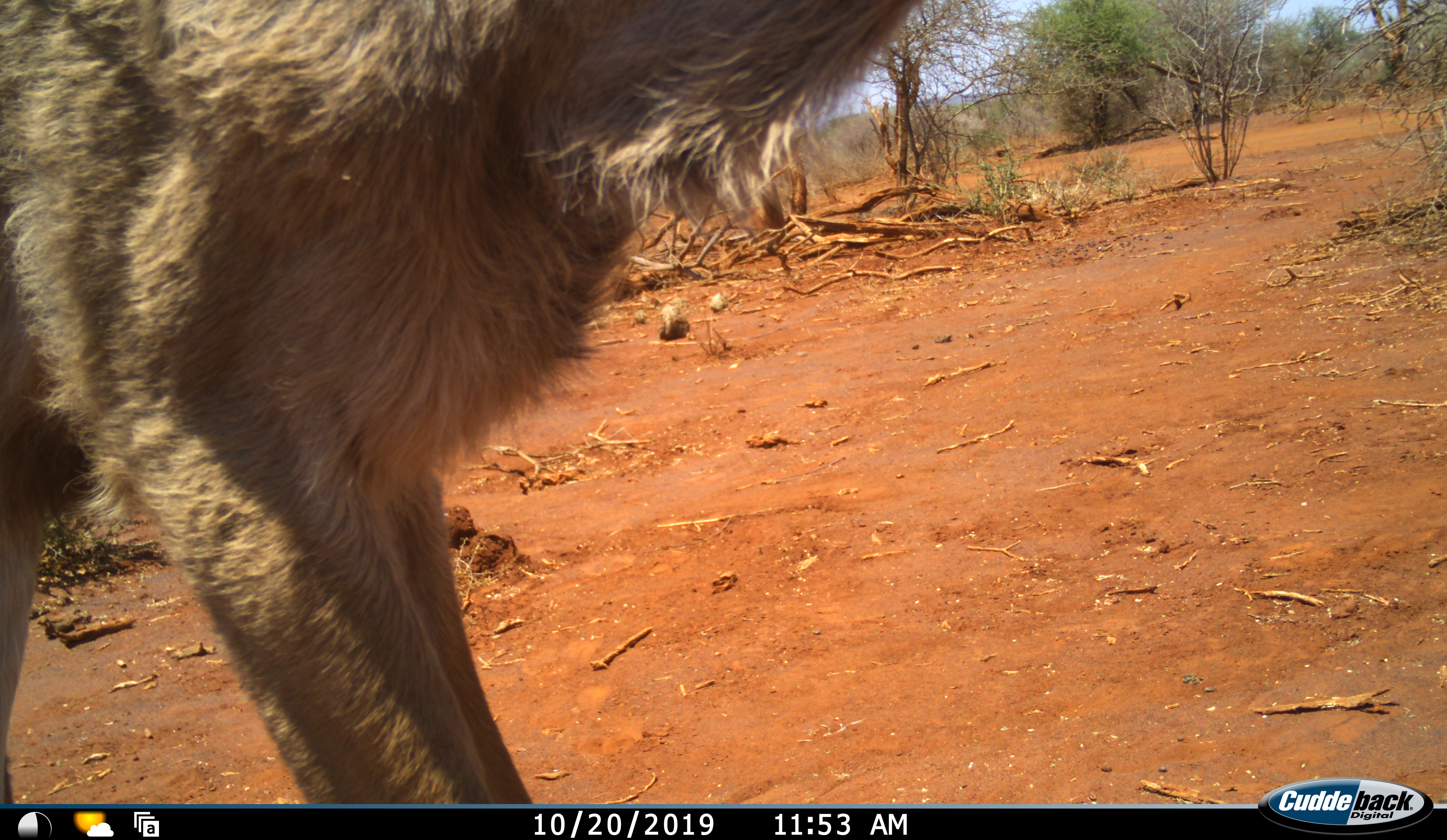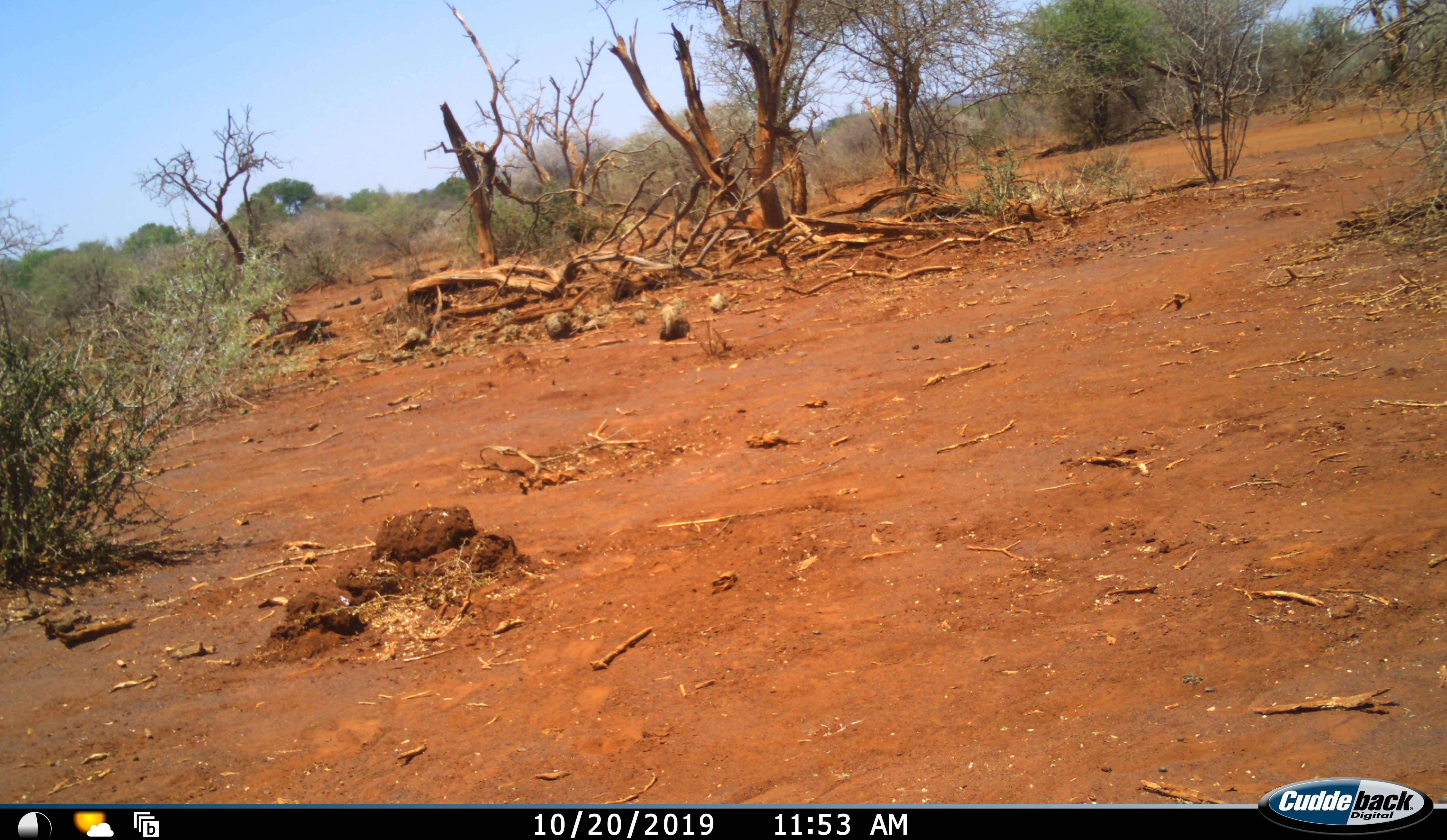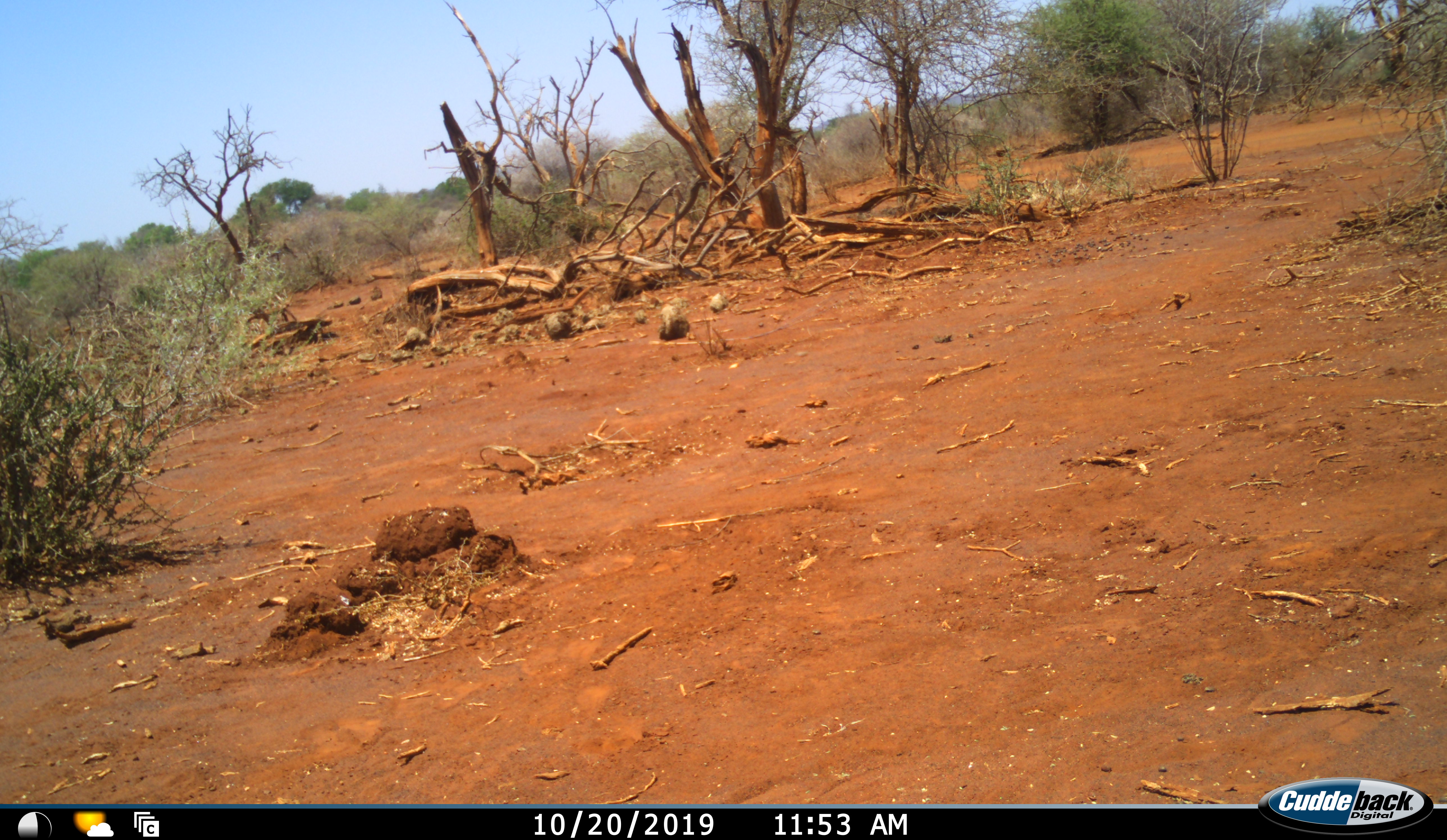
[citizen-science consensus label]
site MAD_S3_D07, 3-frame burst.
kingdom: Animalia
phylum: Chordata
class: Mammalia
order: Artiodactyla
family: Bovidae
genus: Tragelaphus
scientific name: Tragelaphus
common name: kudu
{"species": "kudu (Tragelaphus)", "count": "1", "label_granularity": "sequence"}